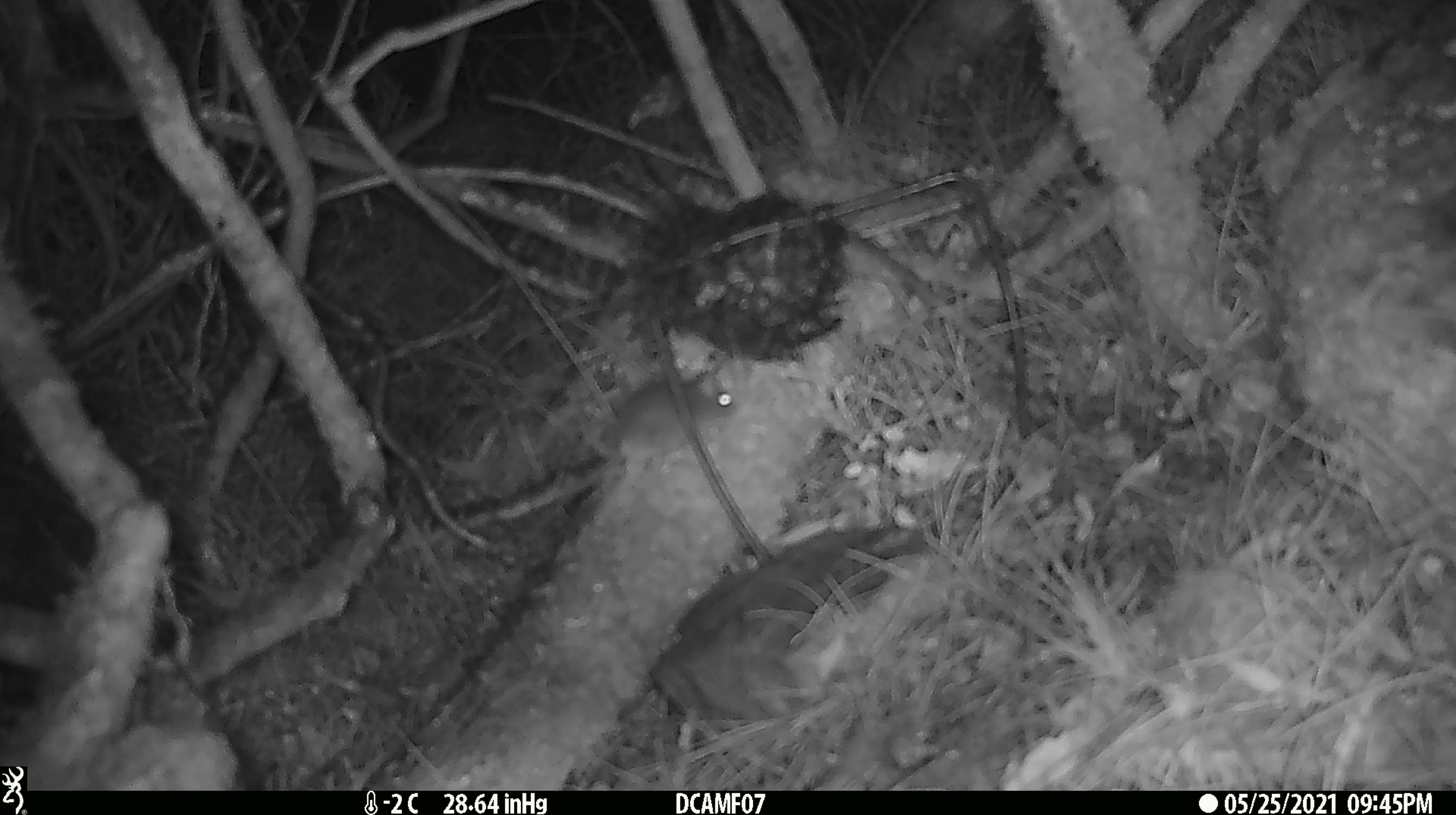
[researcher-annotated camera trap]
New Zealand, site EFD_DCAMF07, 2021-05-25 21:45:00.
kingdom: Animalia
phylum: Chordata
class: Mammalia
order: Rodentia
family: Muridae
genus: Mus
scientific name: Mus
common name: mouse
Mouse (Mus).